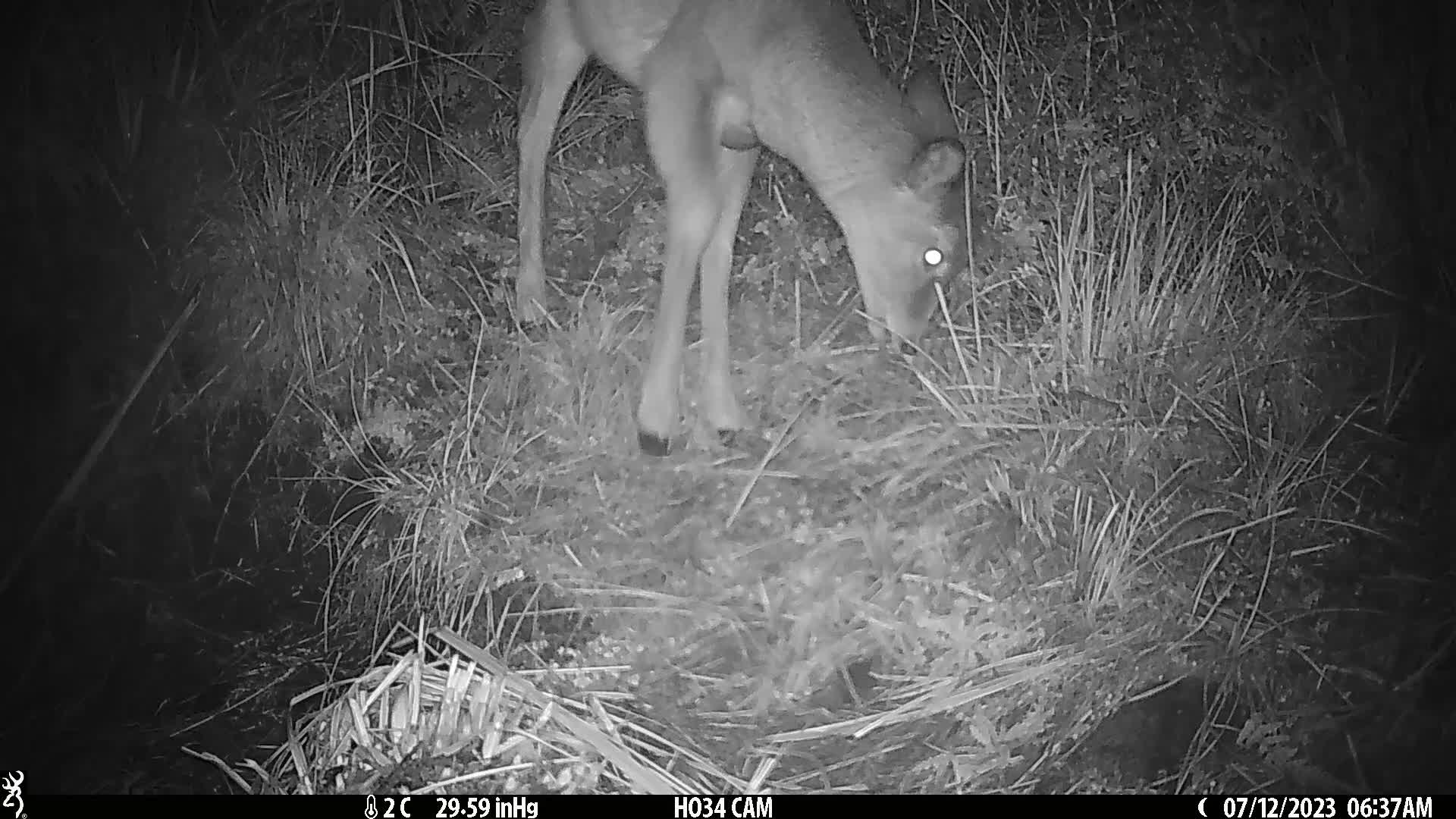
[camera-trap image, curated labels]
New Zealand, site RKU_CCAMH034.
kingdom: Animalia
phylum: Chordata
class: Mammalia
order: Artiodactyla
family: Cervidae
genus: Odocoileus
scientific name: Odocoileus virginianus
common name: white-tailed deer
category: white tailed deer